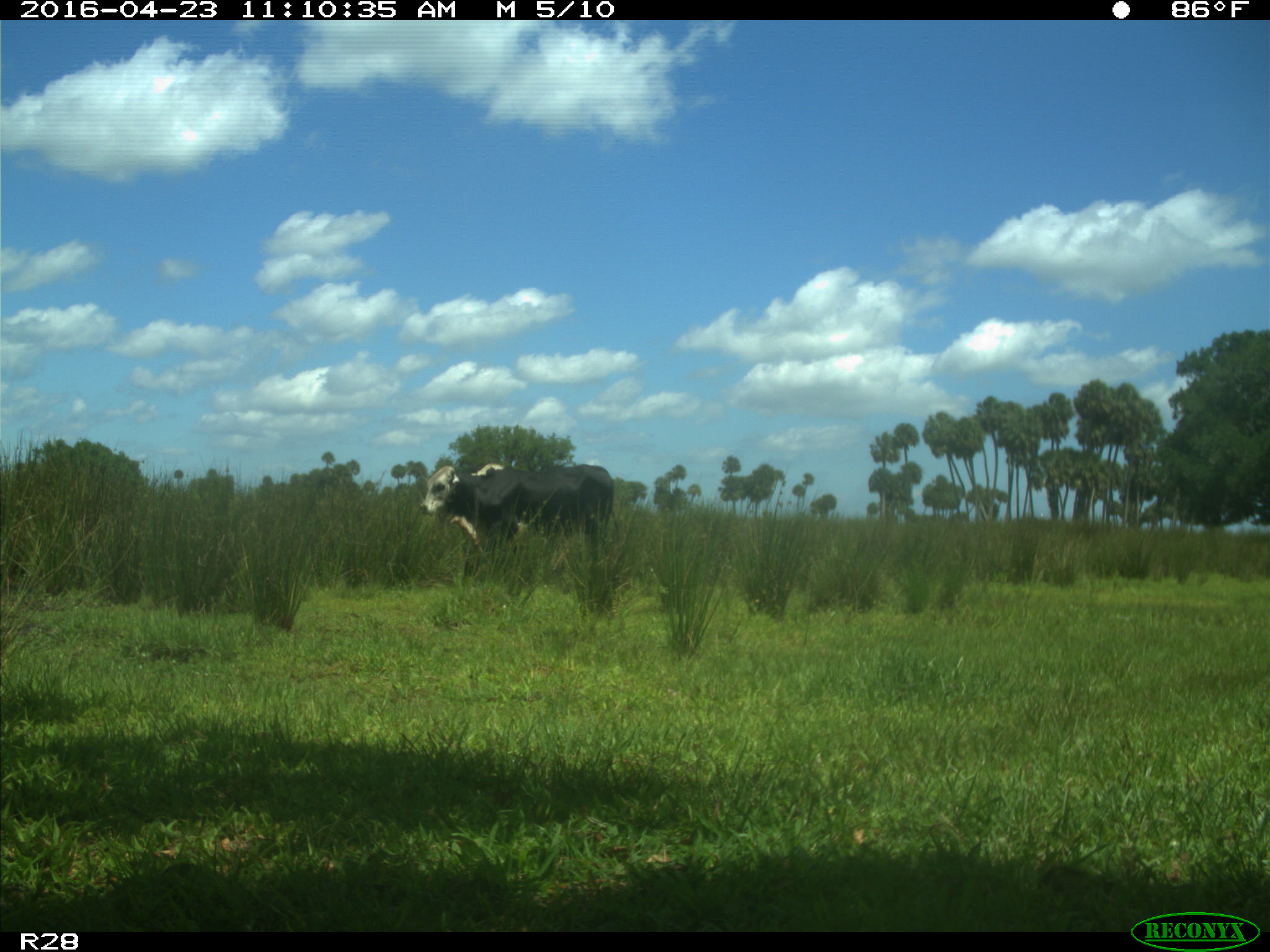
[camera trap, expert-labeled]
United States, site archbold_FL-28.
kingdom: Animalia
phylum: Chordata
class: Mammalia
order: Artiodactyla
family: Bovidae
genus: Bos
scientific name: Bos taurus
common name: domestic cow